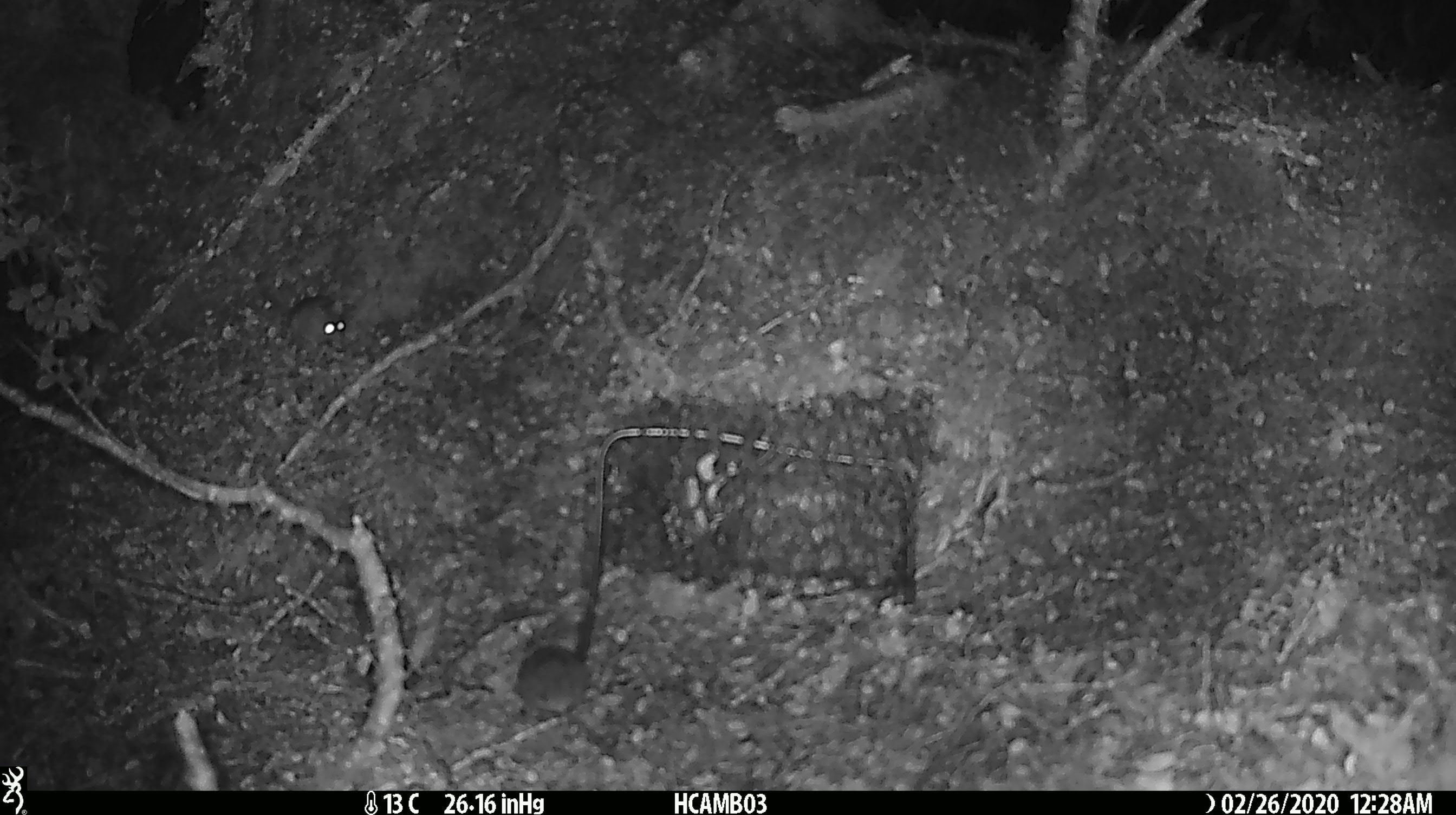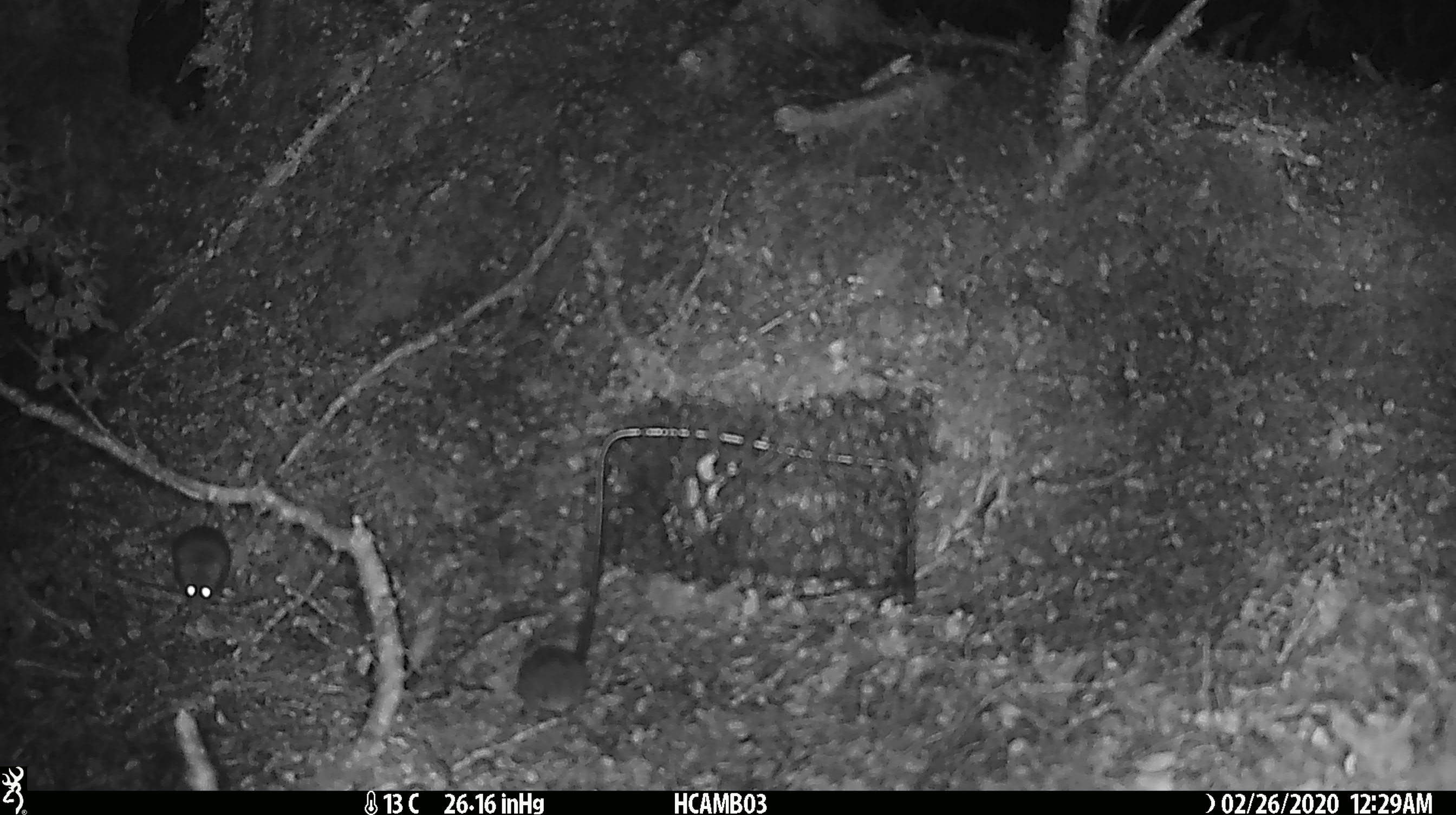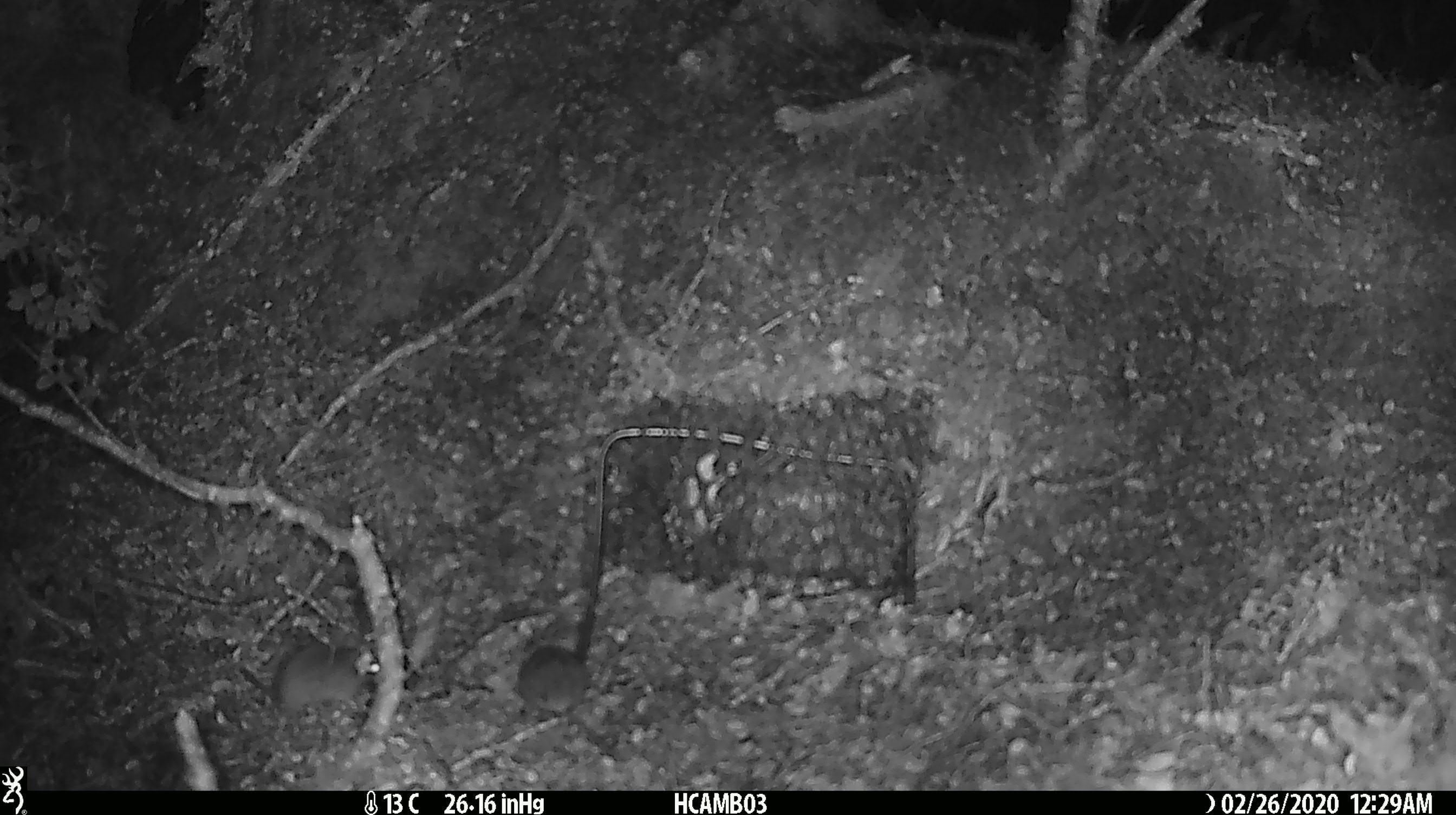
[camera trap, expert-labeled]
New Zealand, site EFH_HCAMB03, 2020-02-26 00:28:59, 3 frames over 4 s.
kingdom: Animalia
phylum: Chordata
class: Mammalia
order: Rodentia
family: Muridae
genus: Mus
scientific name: Mus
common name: mouse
Mouse (Mus).